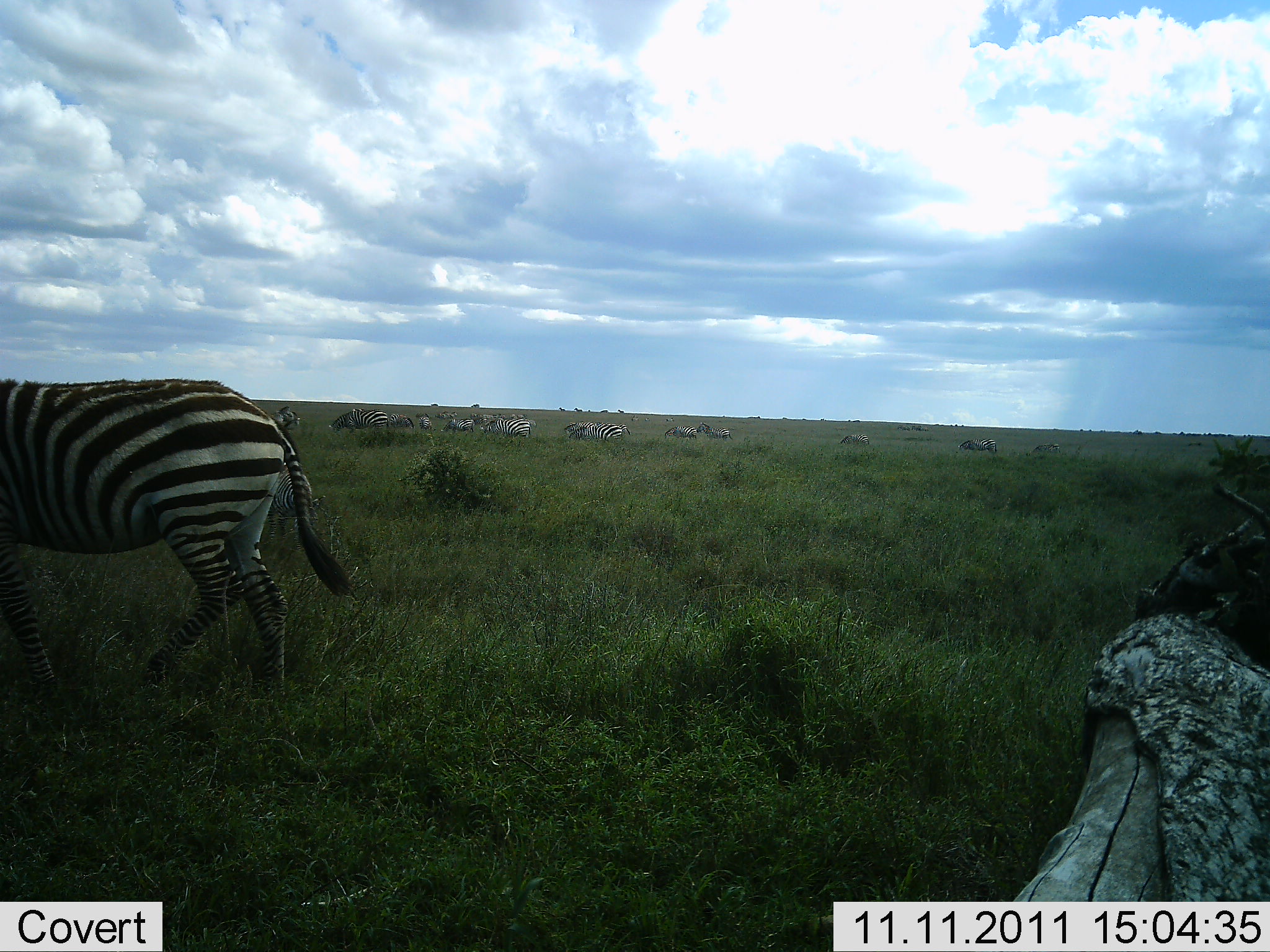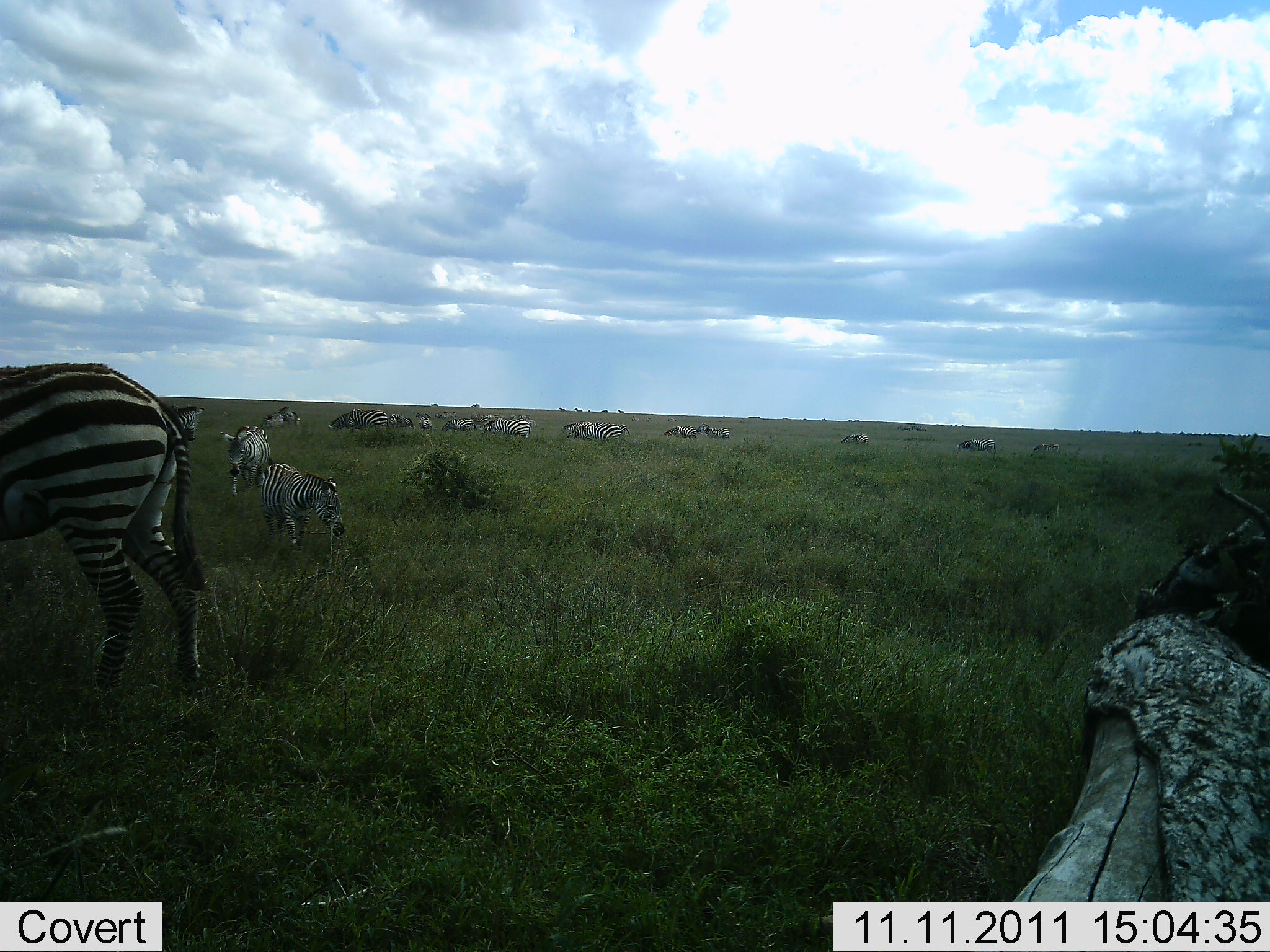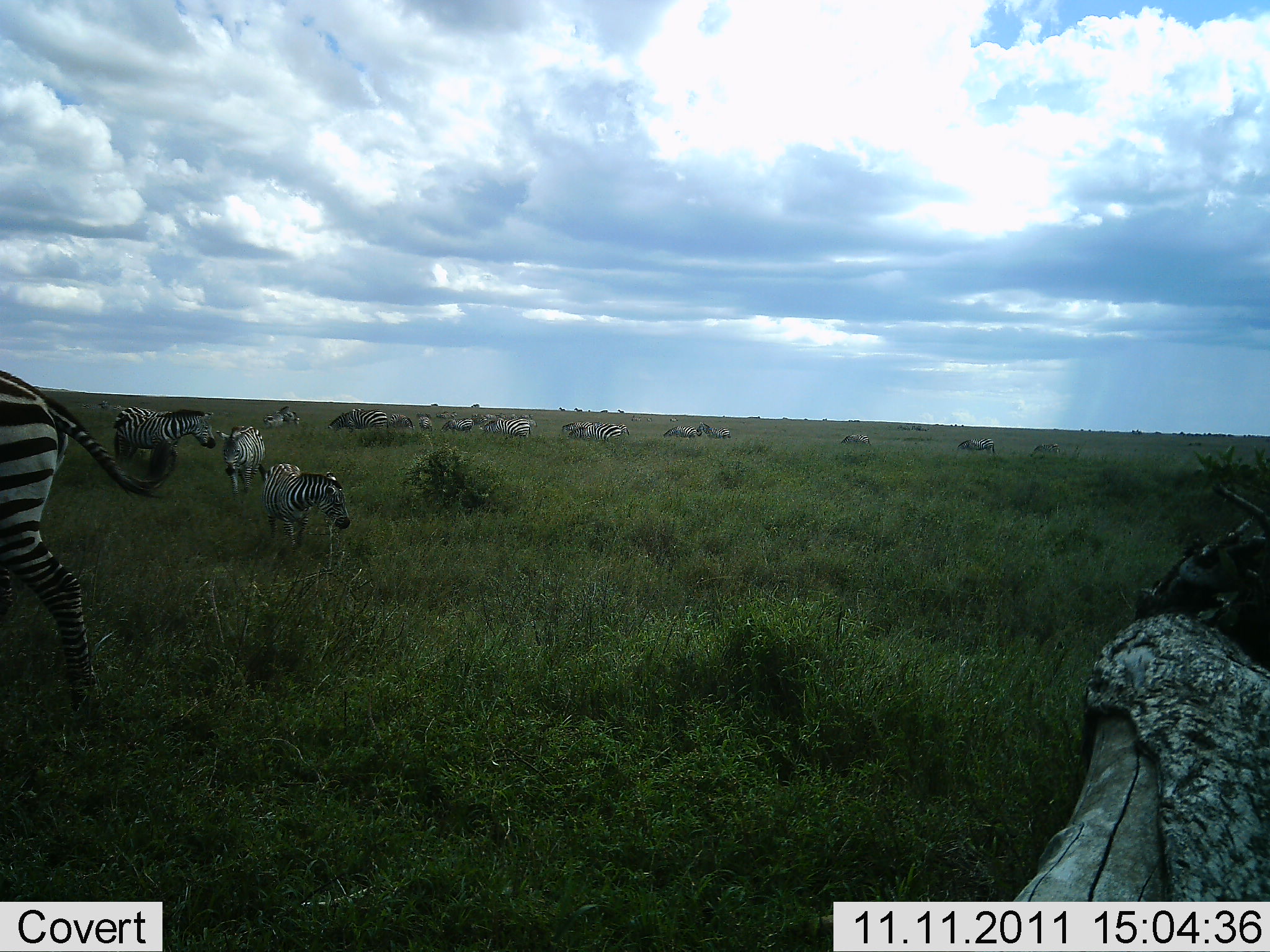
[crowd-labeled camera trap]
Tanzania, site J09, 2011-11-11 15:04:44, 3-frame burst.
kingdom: Animalia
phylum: Chordata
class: Mammalia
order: Perissodactyla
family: Equidae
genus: Equus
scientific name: Equus quagga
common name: plains zebra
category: zebra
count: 11-50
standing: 38%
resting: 15%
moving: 69%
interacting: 0%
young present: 15%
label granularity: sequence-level